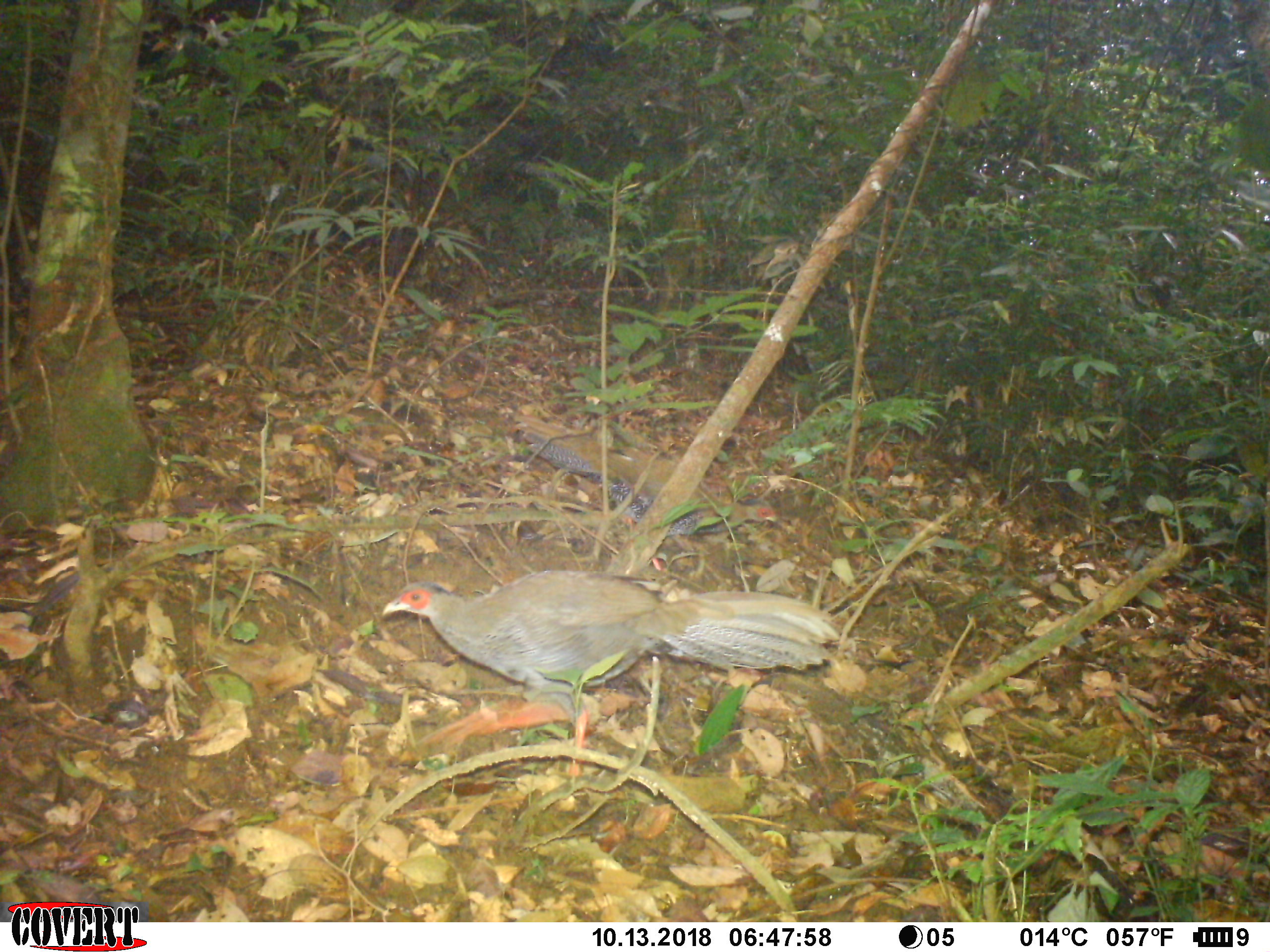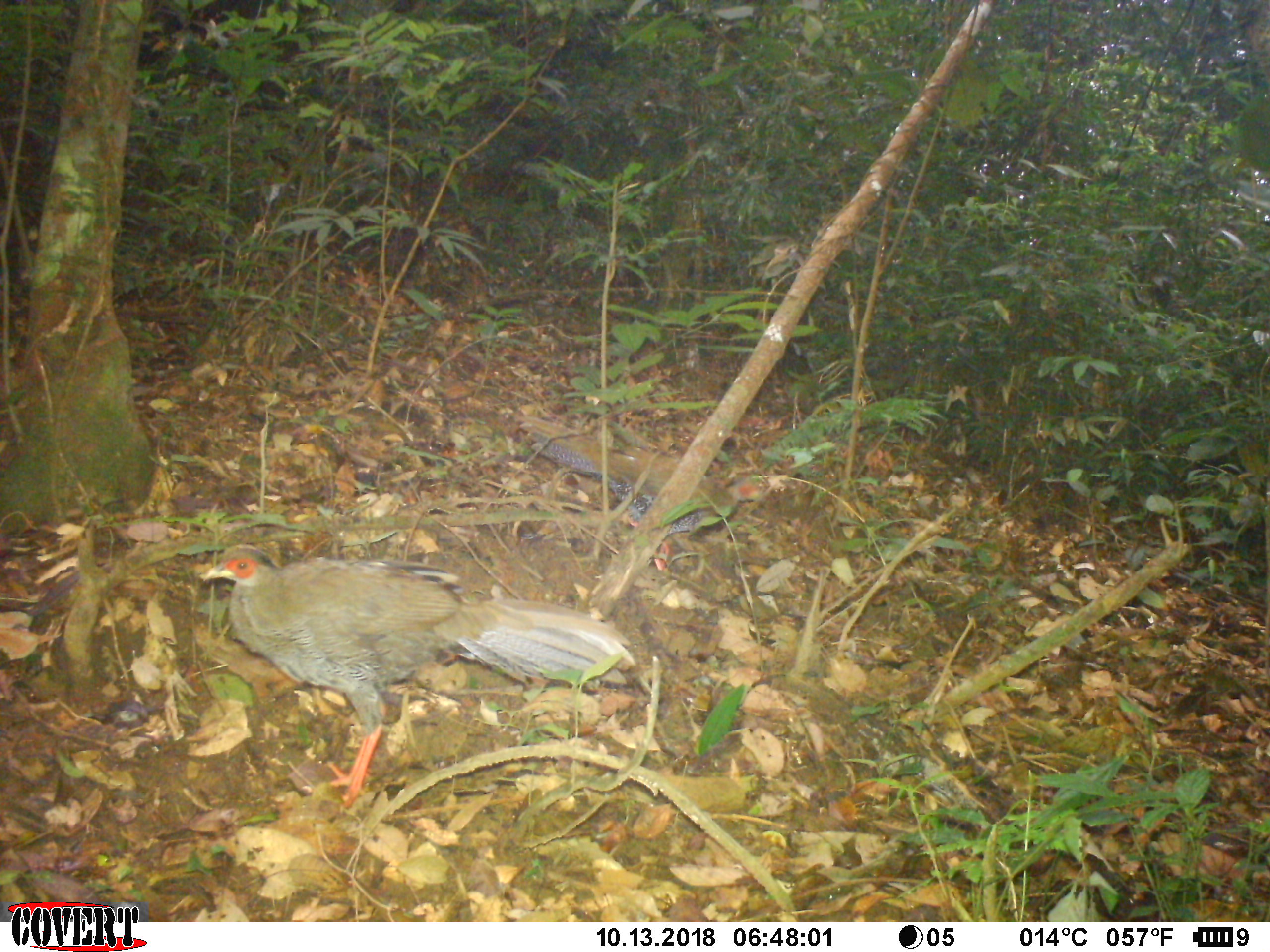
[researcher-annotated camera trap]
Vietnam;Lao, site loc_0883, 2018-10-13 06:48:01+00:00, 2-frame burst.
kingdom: Animalia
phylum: Chordata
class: Aves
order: Galliformes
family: Phasianidae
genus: Lophura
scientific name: Lophura nycthemera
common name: silver pheasant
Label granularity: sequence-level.